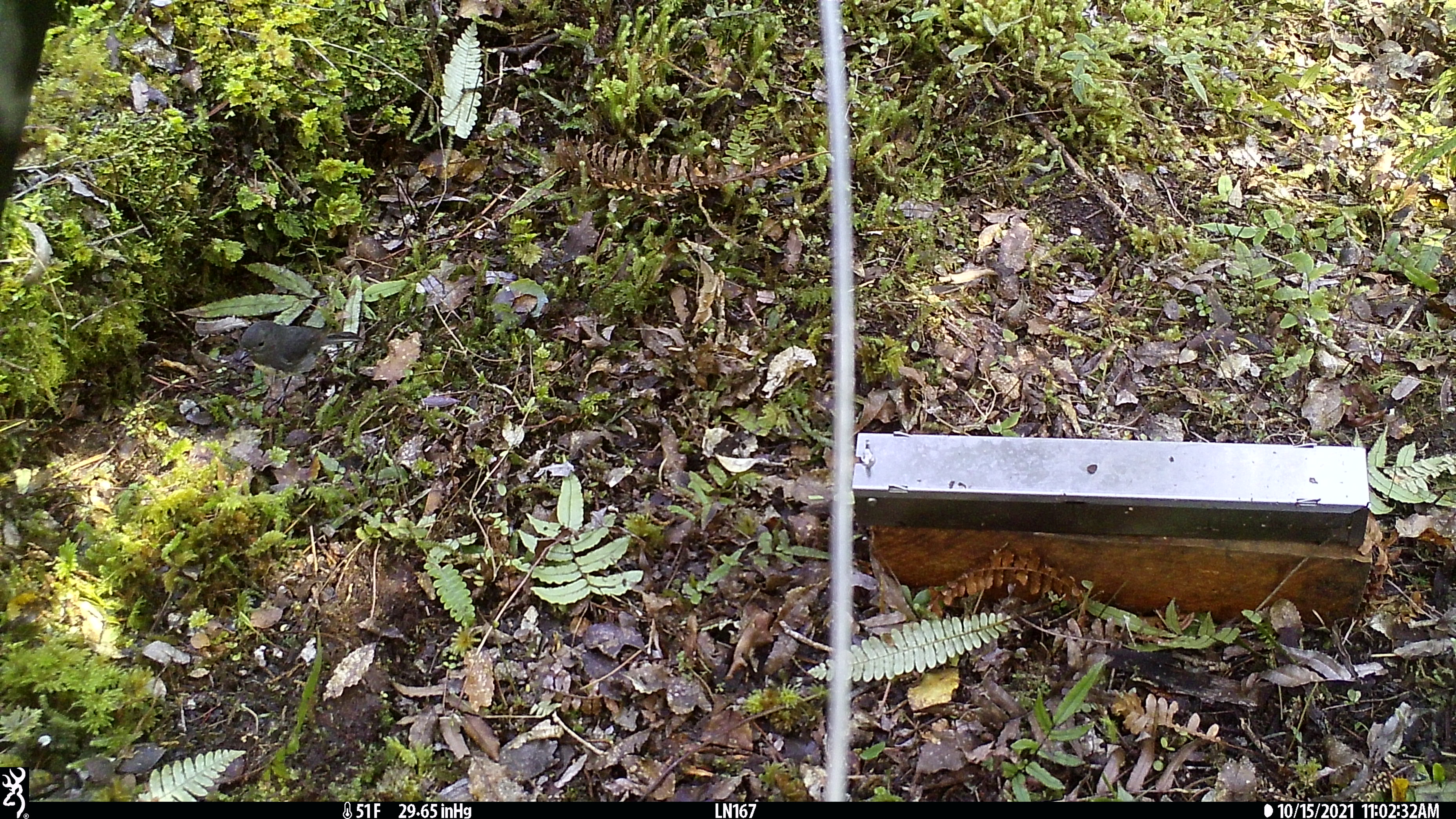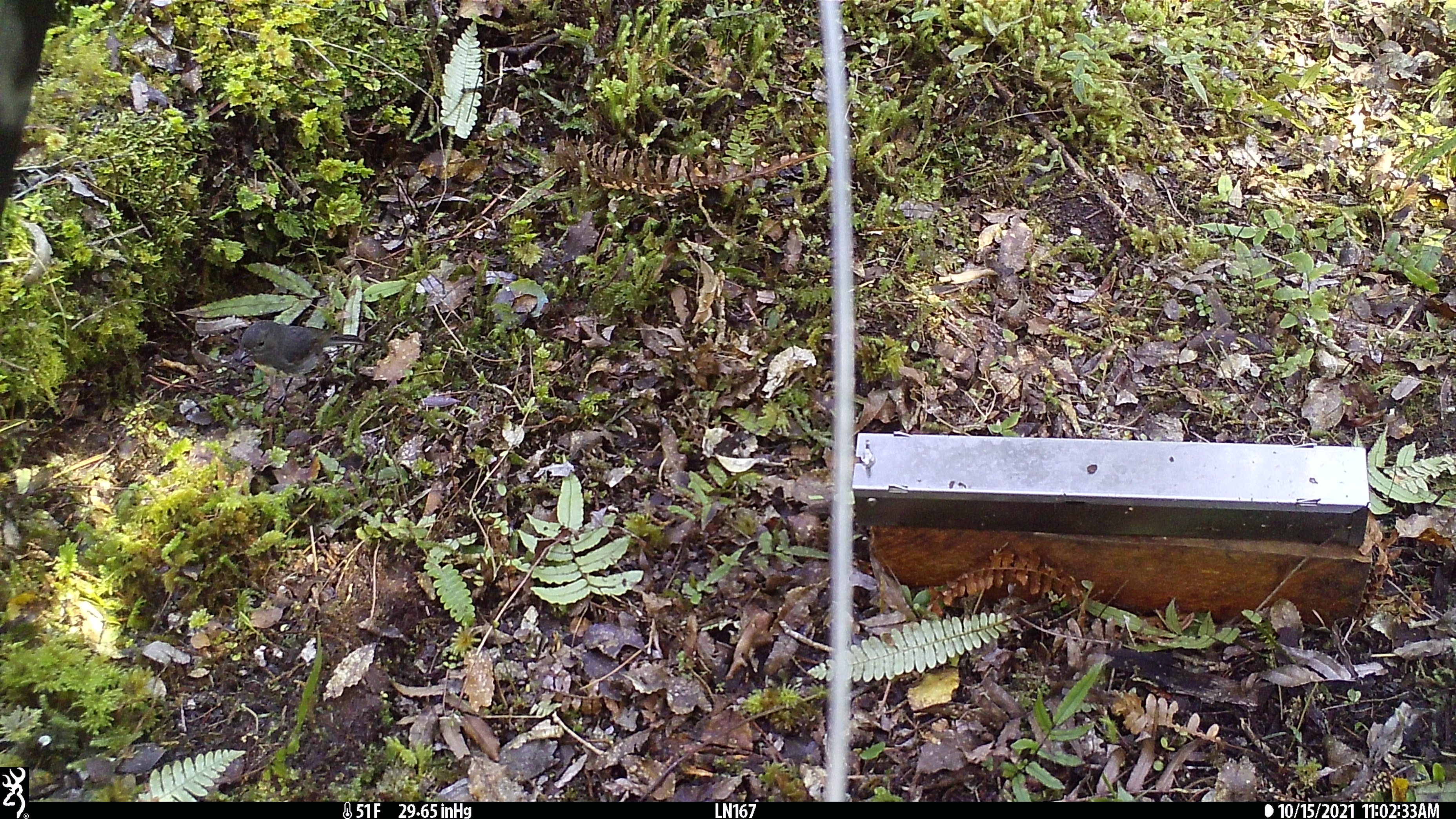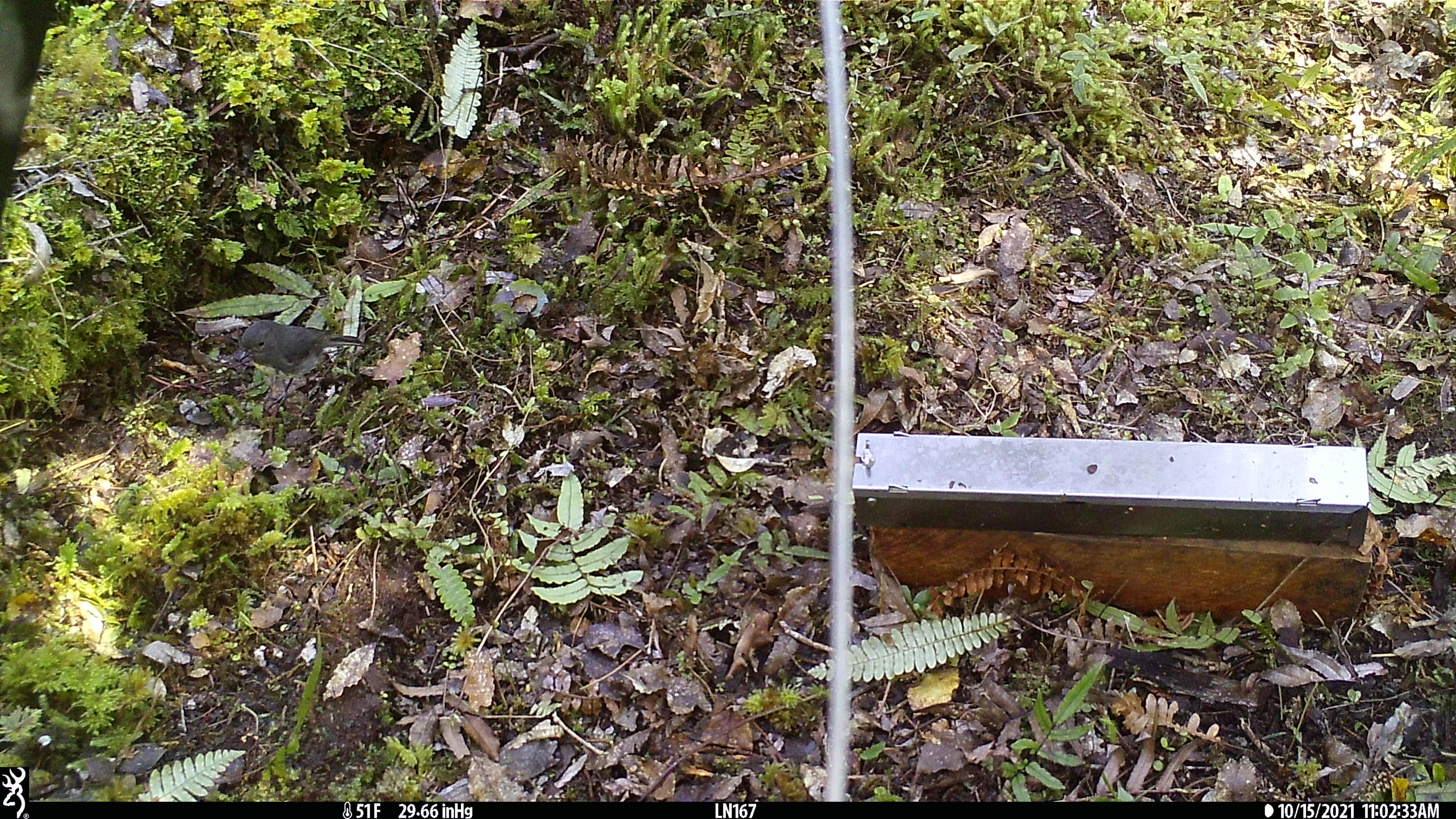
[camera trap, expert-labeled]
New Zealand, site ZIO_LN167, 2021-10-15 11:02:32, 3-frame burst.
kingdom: Animalia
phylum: Chordata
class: Aves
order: Passeriformes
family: Petroicidae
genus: Petroica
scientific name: Petroica australis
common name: new zealand robin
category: robin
Robin (new zealand robin) (Petroica australis).